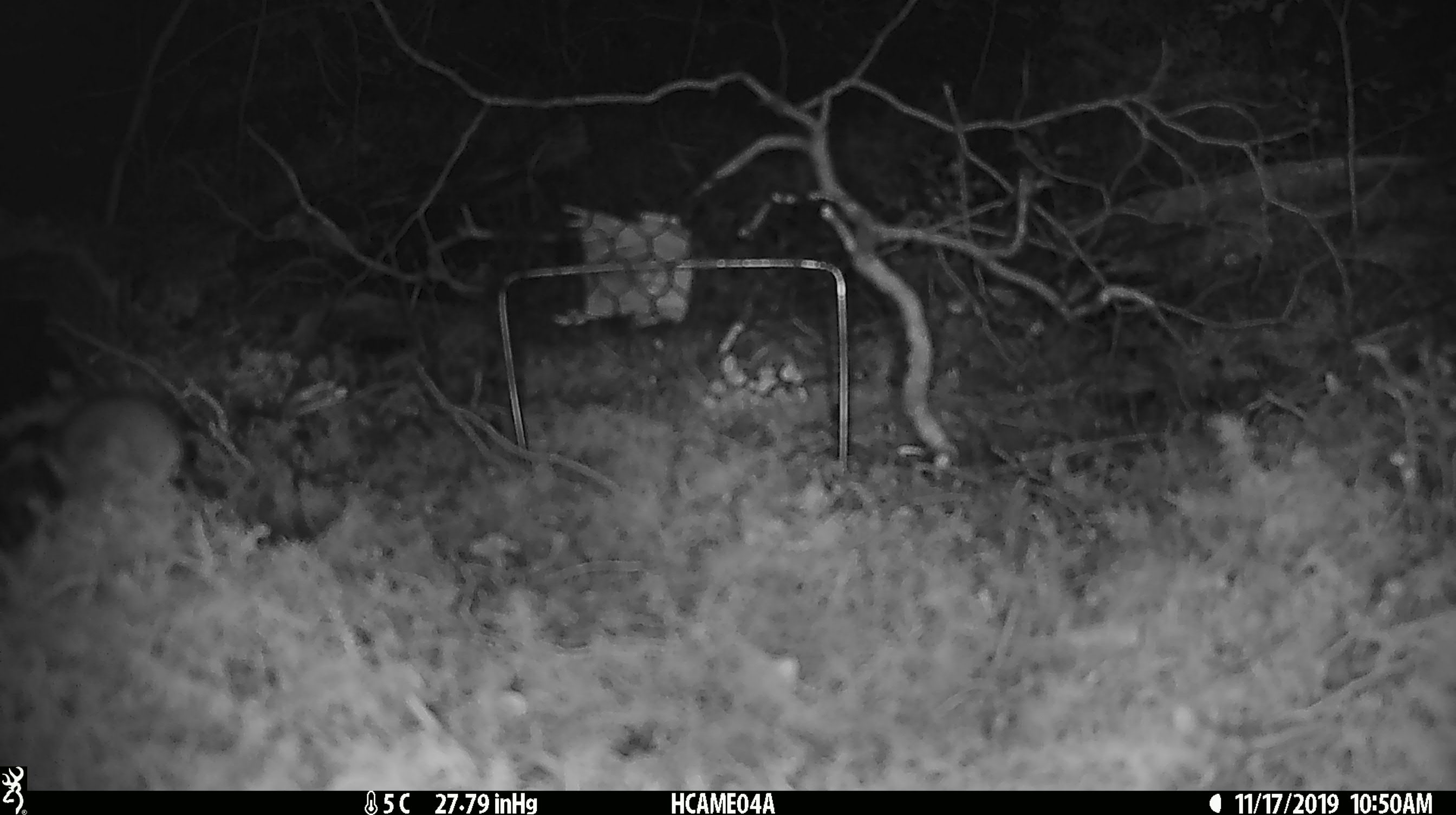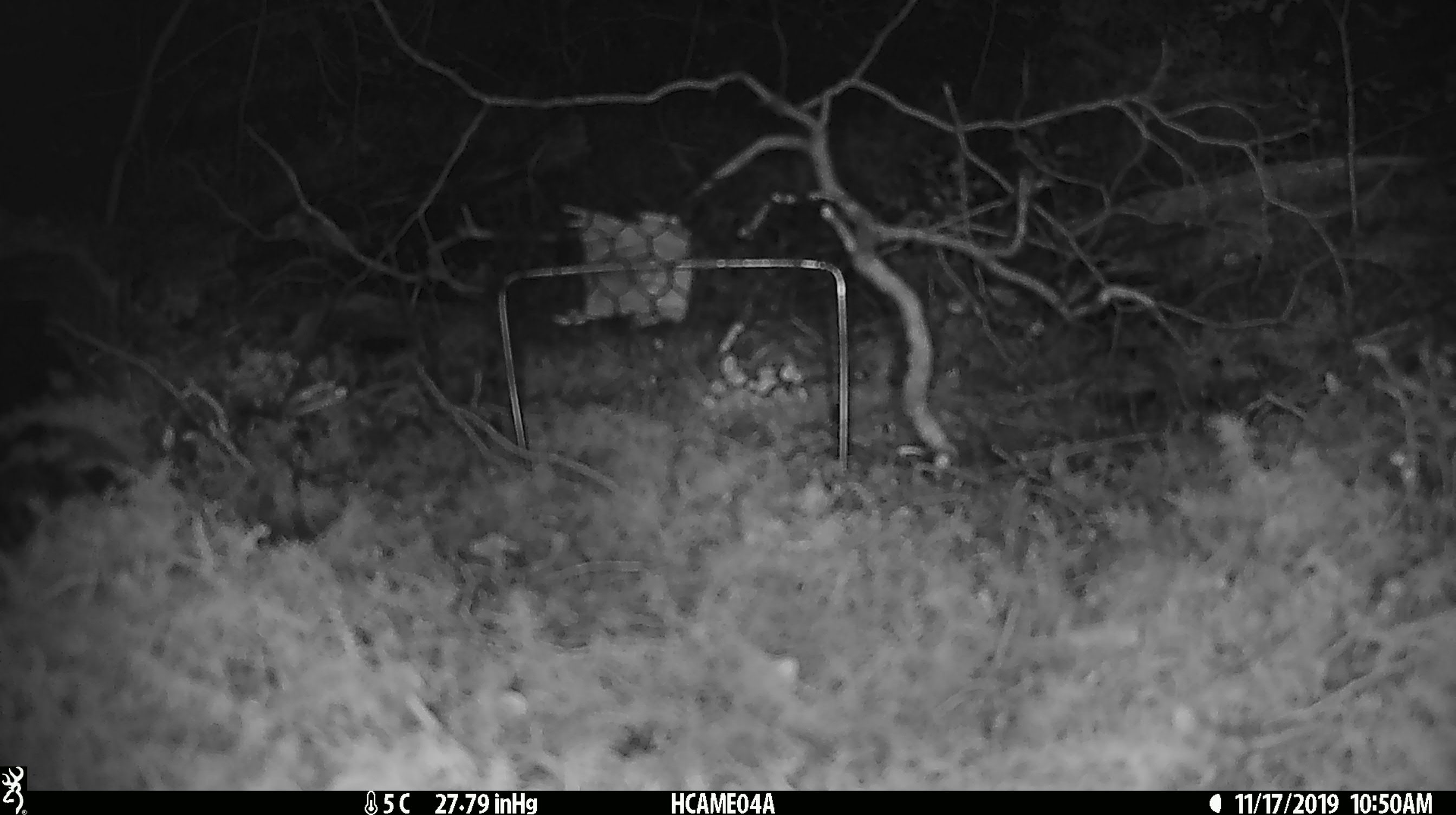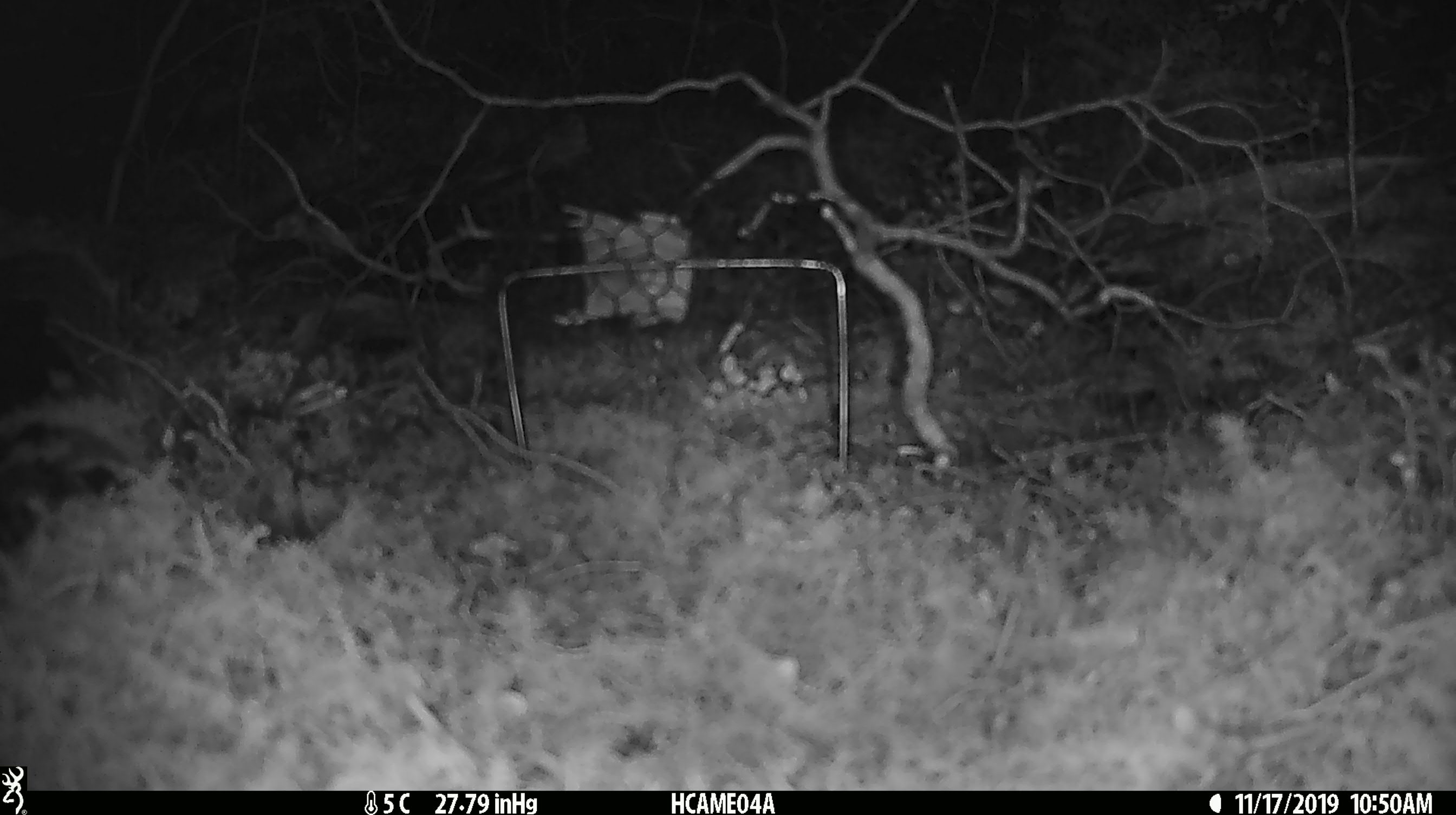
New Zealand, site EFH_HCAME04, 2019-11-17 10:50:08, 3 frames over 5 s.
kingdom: Animalia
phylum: Chordata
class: Mammalia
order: Rodentia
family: Muridae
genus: Mus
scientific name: Mus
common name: mouse